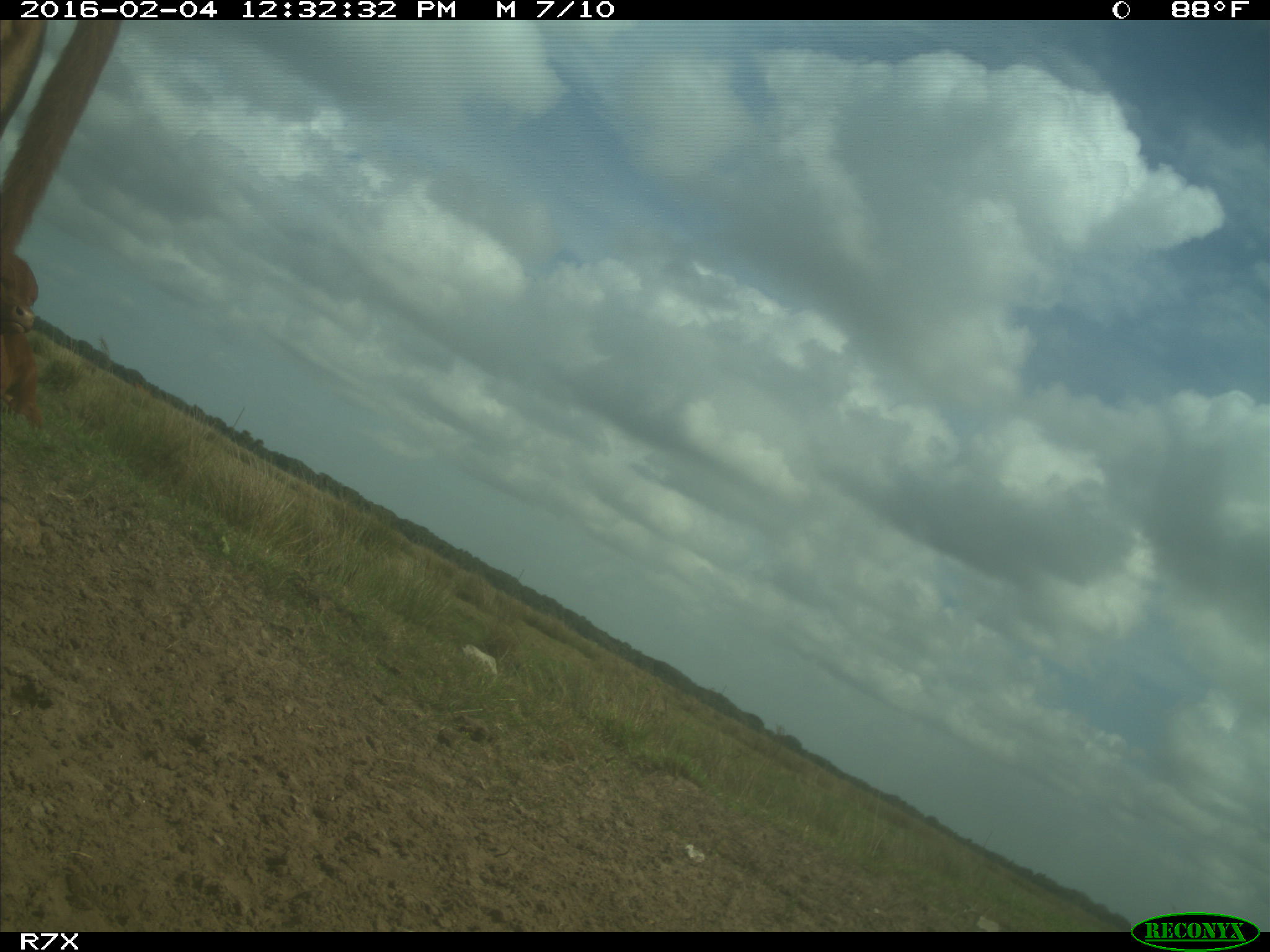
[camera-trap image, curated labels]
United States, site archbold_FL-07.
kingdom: Animalia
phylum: Chordata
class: Mammalia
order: Artiodactyla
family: Bovidae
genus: Bos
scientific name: Bos taurus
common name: domestic cow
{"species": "Bos taurus (domestic cow)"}